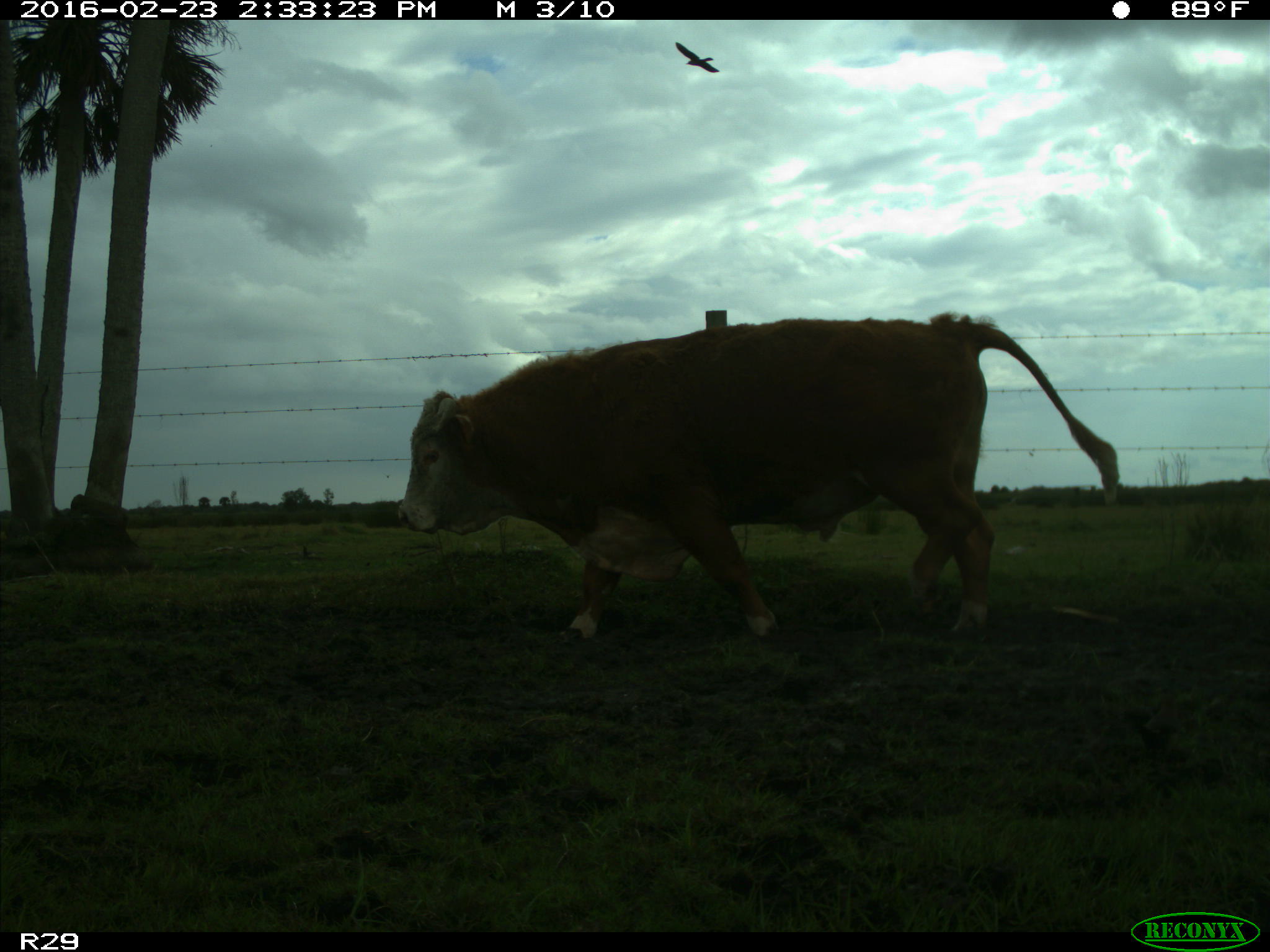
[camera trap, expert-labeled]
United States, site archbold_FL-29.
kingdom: Animalia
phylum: Chordata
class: Mammalia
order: Artiodactyla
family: Bovidae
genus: Bos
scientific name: Bos taurus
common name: domestic cow